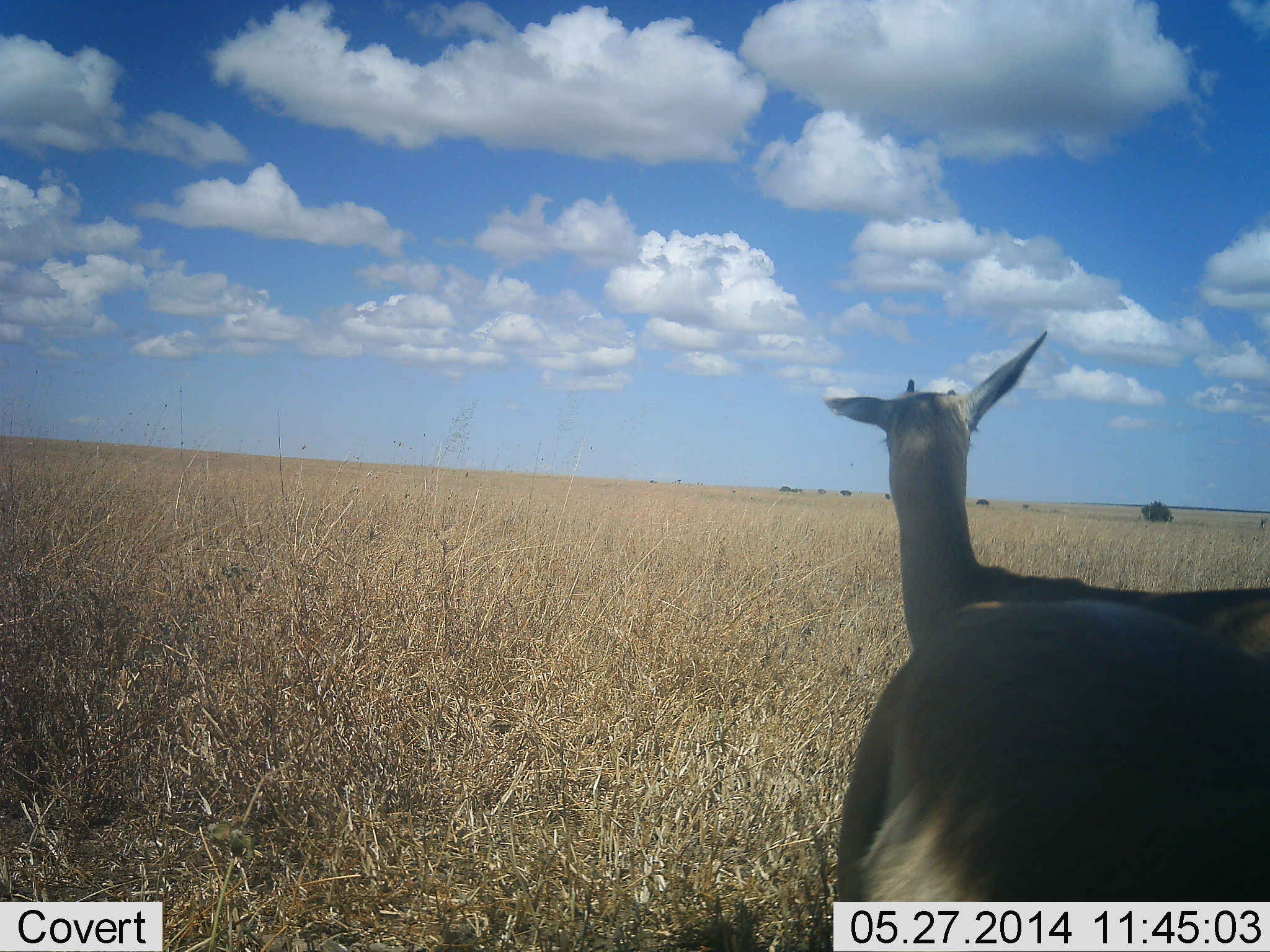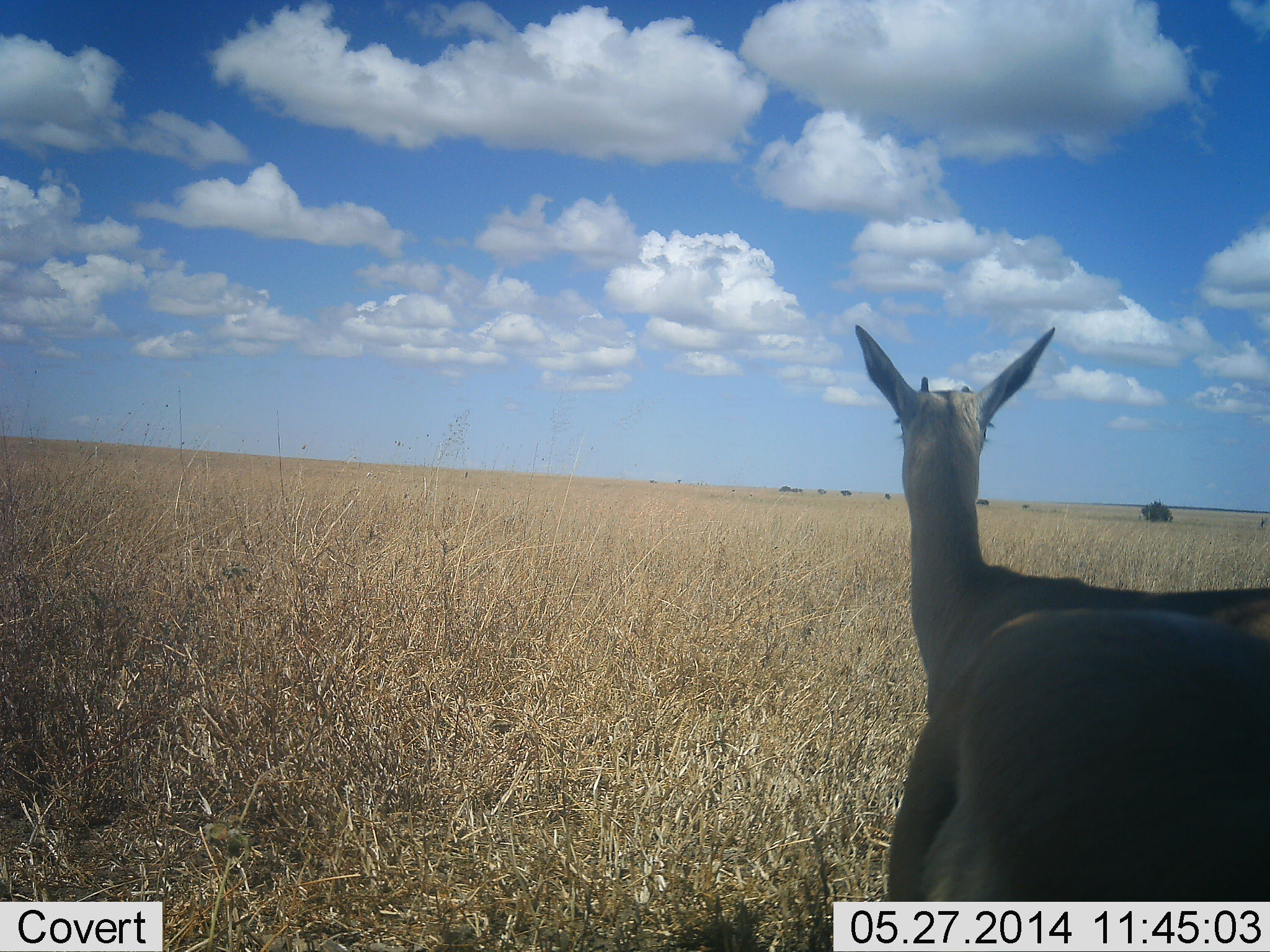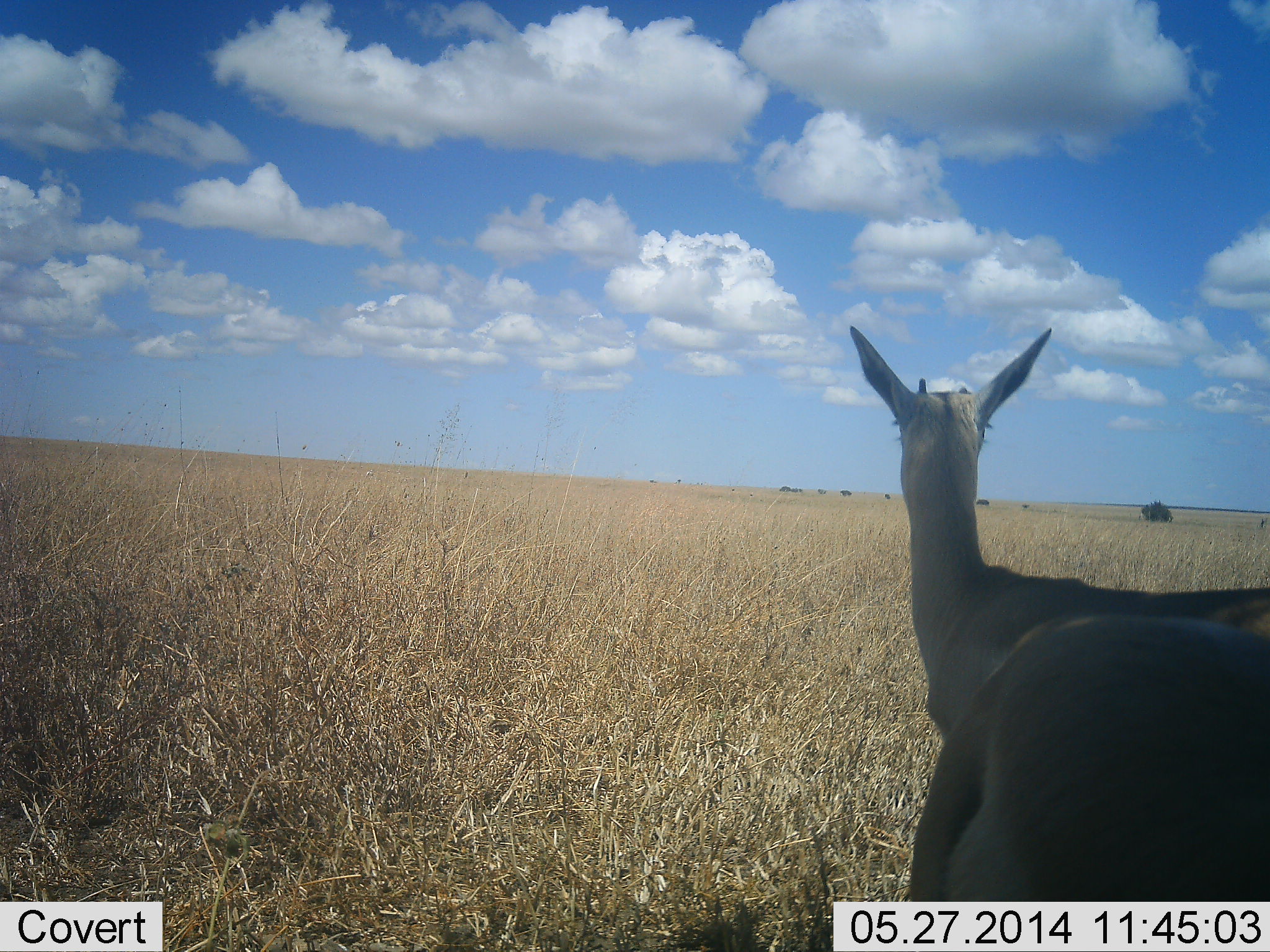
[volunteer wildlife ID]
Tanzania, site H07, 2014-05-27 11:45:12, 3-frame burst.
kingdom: Animalia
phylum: Chordata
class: Mammalia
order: Artiodactyla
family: Bovidae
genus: Eudorcas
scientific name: Eudorcas thomsonii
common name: thomson's gazelle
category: gazellethomsons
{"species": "gazellethomsons (thomson's gazelle) (Eudorcas thomsonii)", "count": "2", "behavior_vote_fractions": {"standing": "100%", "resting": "0%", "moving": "10%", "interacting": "0%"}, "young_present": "0%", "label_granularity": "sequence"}